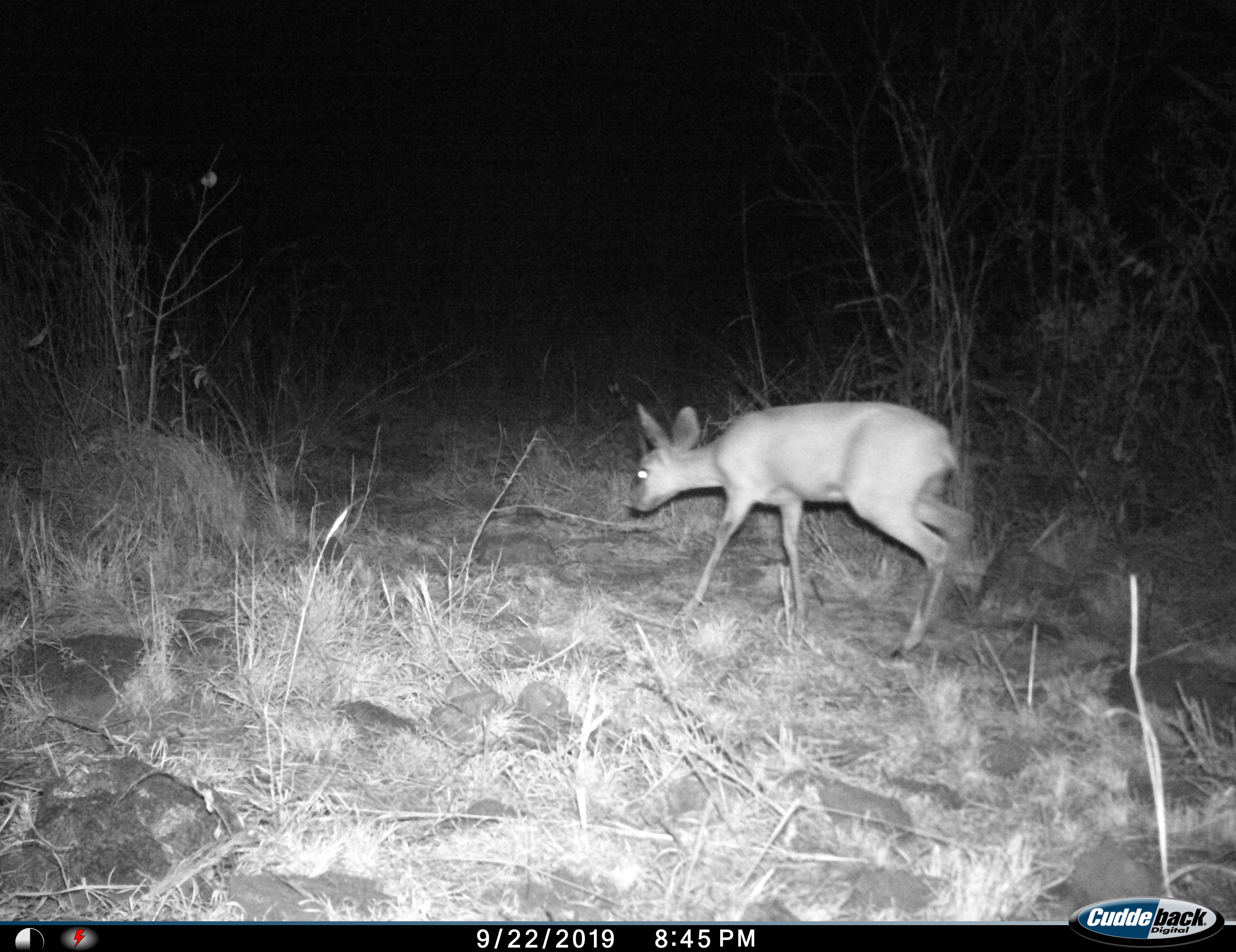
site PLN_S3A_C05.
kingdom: Animalia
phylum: Chordata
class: Mammalia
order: Artiodactyla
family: Bovidae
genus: Raphicerus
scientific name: Raphicerus campestris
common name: steenbok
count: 1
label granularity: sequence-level